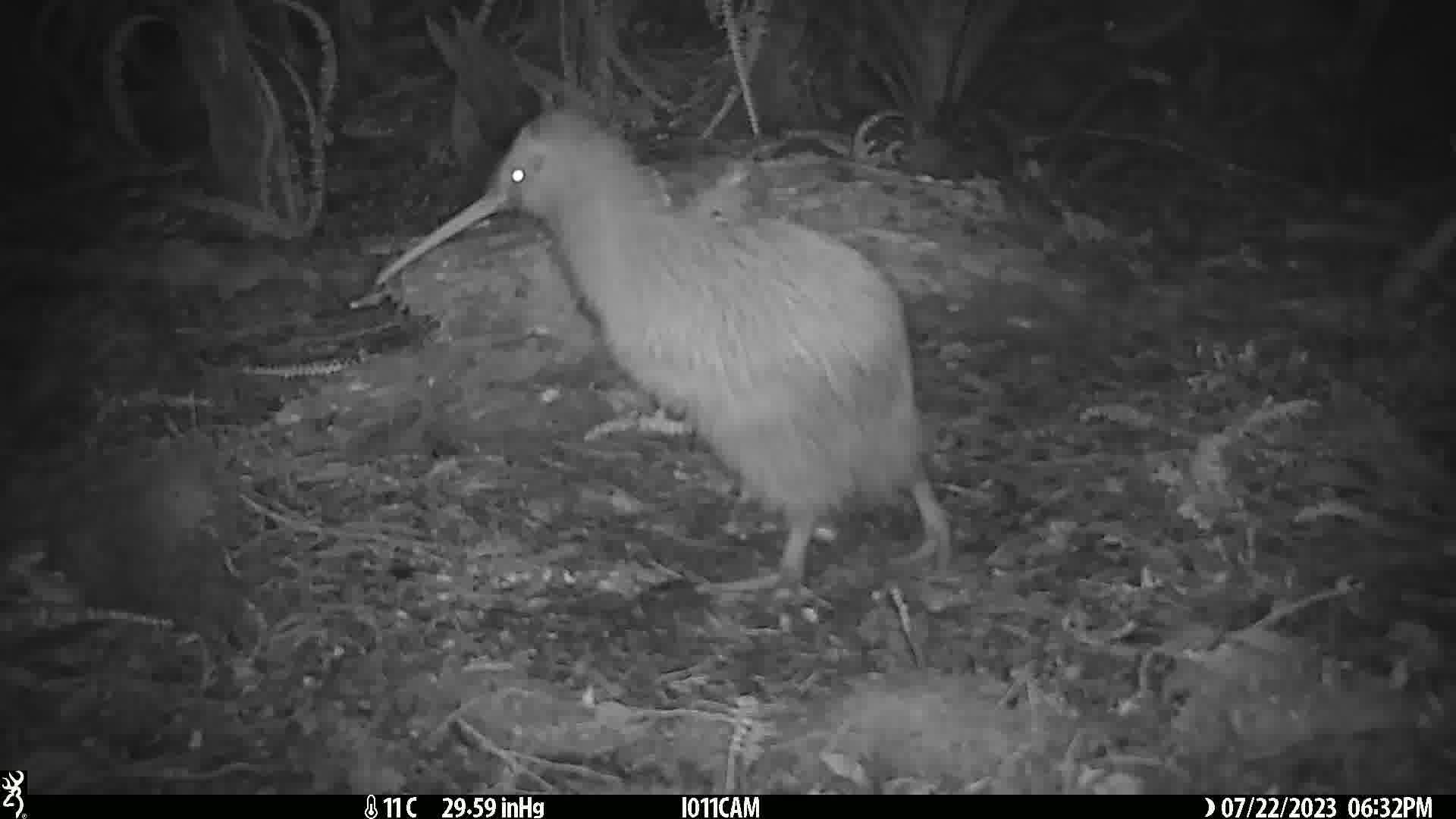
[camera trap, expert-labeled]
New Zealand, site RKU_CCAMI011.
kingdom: Animalia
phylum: Chordata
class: Aves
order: Apterygiformes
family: Apterygidae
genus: Apteryx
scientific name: Apteryx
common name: kiwi